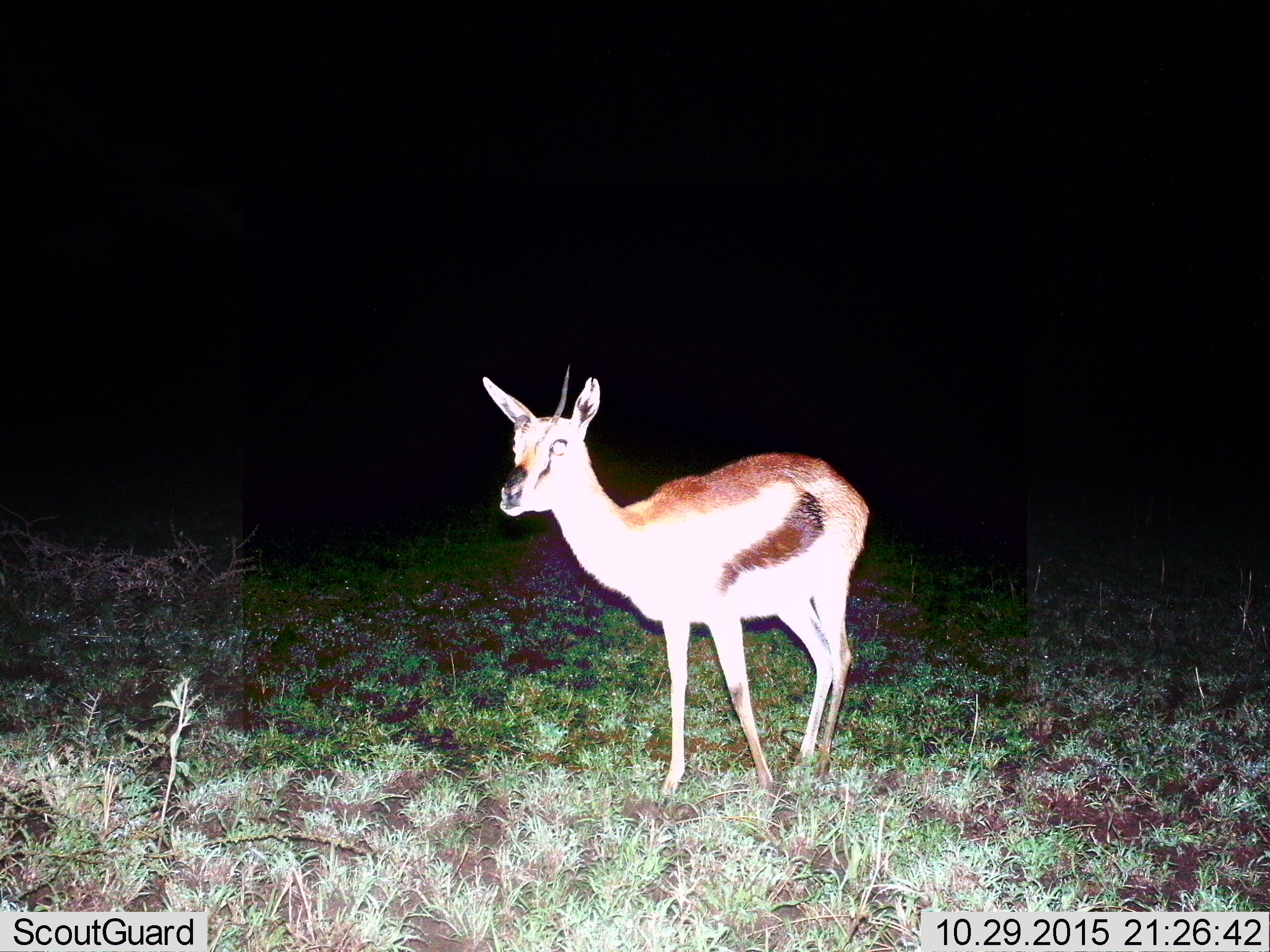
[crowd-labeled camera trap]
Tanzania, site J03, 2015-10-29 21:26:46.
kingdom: Animalia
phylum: Chordata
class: Mammalia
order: Artiodactyla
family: Bovidae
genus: Eudorcas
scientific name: Eudorcas thomsonii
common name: thomson's gazelle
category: gazellethomsons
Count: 1.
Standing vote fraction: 100%.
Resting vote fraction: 0%.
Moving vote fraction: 0%.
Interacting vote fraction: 0%.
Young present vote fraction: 0%.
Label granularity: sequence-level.